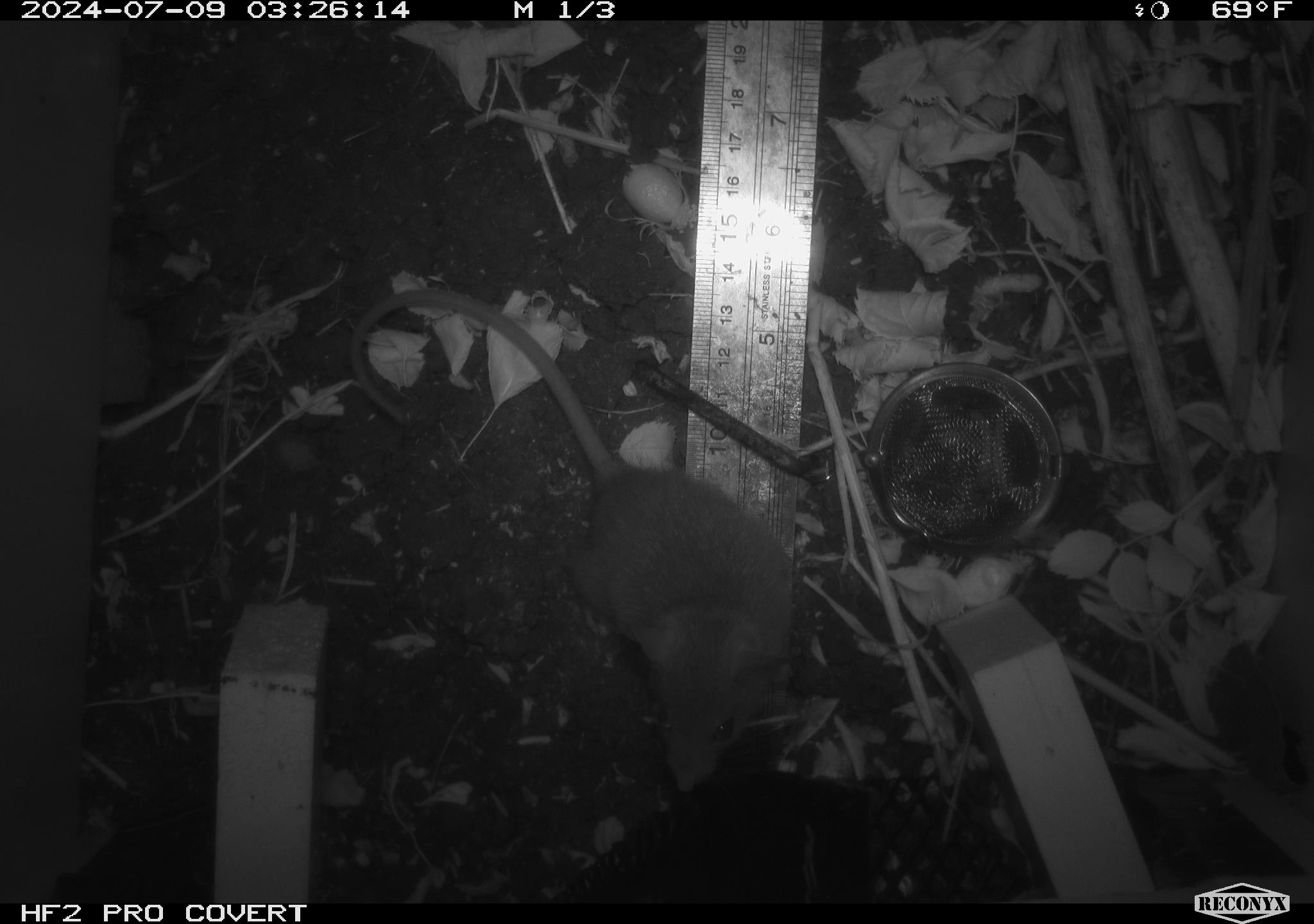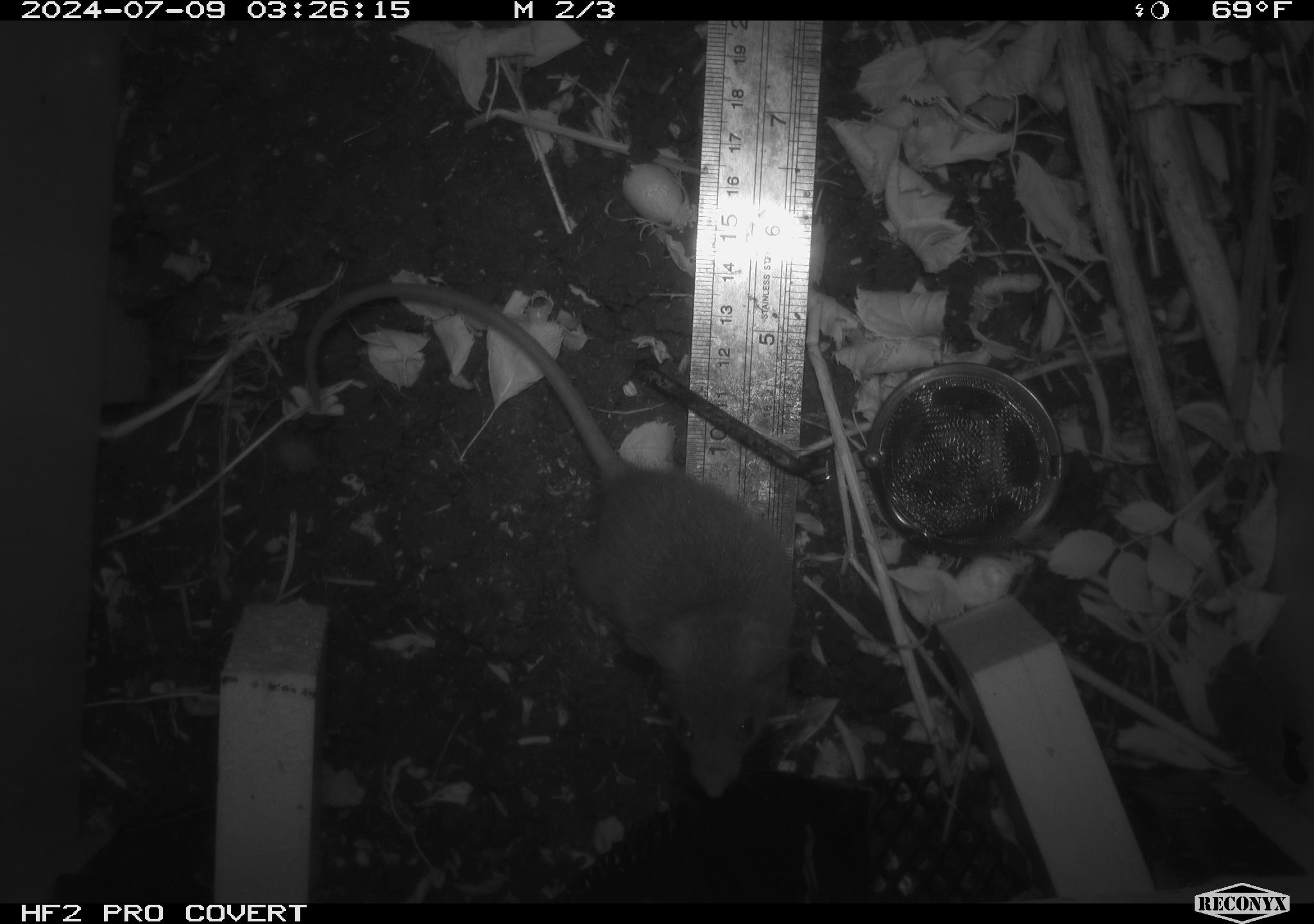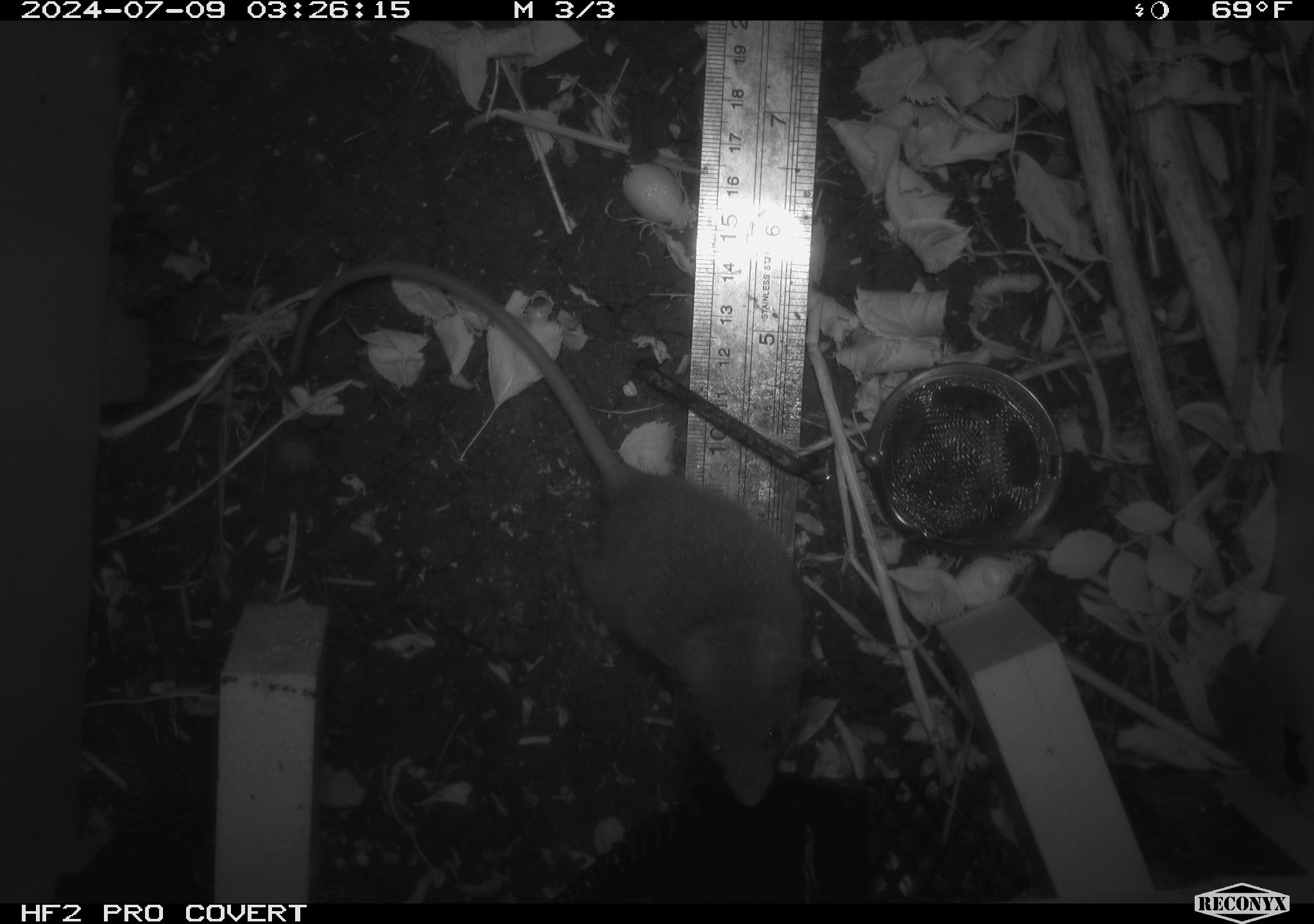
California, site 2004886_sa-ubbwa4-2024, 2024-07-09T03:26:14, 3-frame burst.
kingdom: Animalia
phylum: Chordata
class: Mammalia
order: Rodentia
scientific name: Rodentia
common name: woodrat or rat or mouse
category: woodrat or rat or mouse species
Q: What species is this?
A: Woodrat or rat or mouse species (woodrat or rat or mouse) (Rodentia).